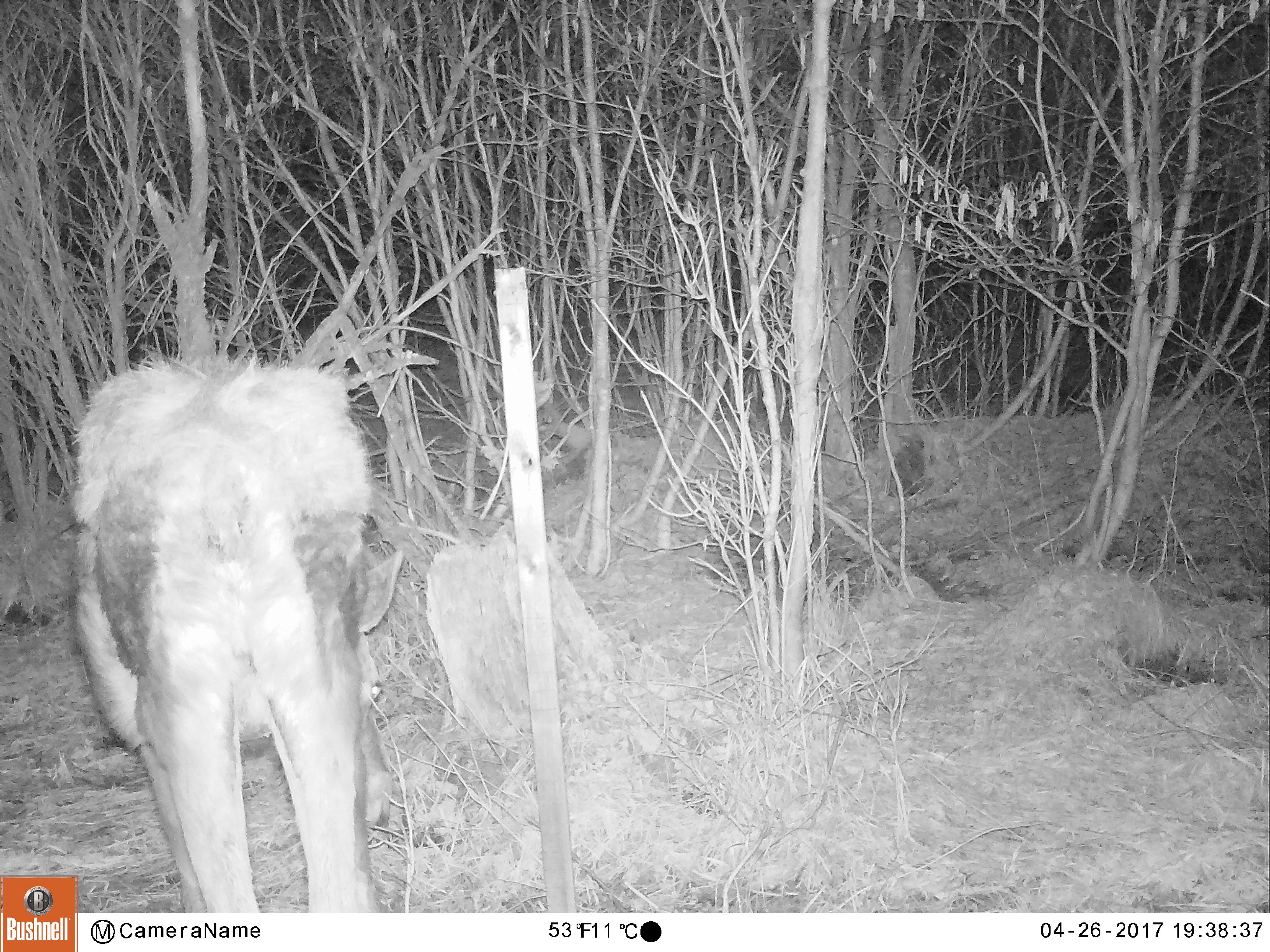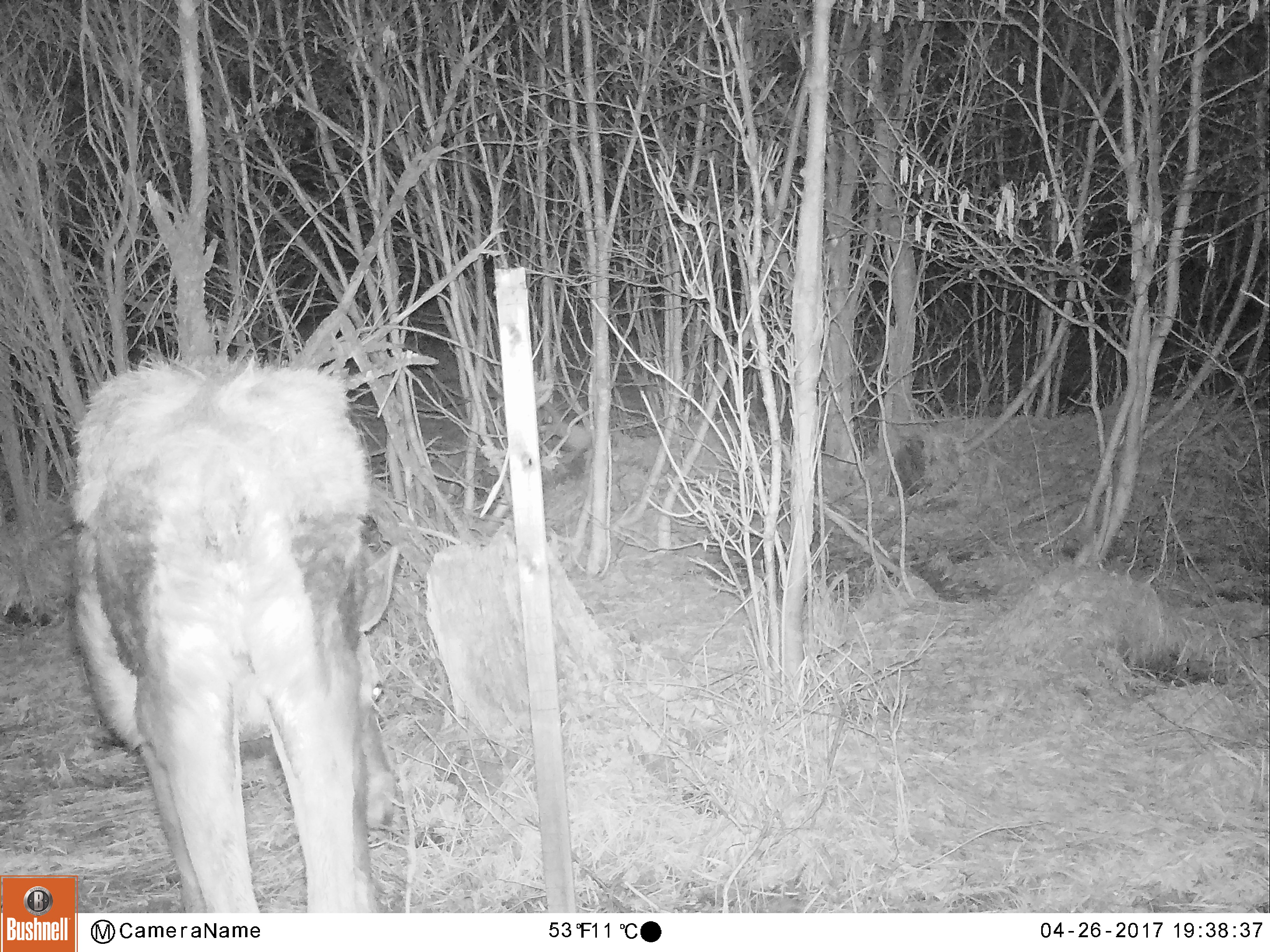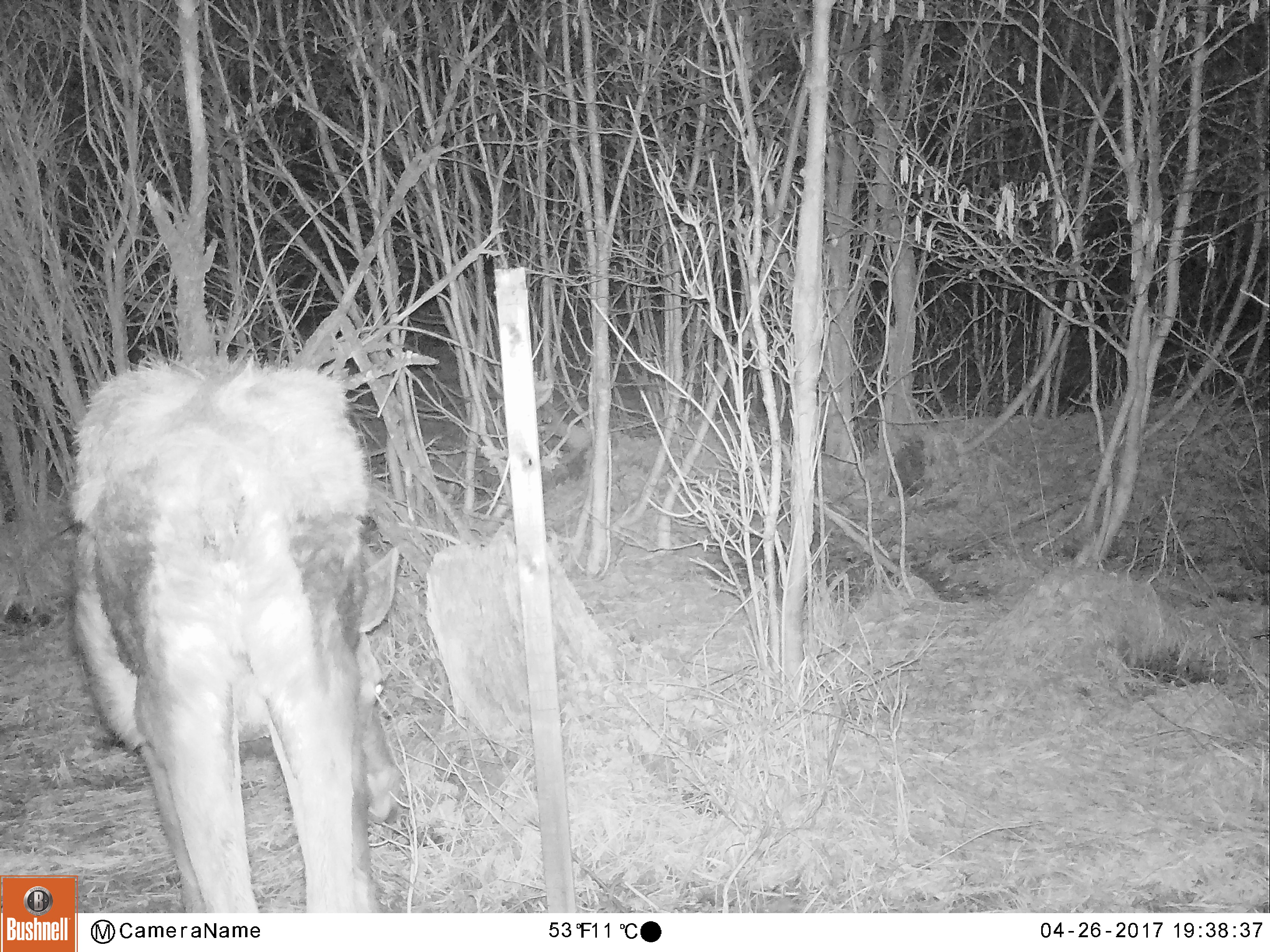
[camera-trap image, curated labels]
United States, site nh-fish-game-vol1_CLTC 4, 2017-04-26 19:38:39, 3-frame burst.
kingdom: Animalia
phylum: Chordata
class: Mammalia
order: Artiodactyla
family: Cervidae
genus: Alces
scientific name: Alces alces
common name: moose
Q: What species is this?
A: Moose (Alces alces).